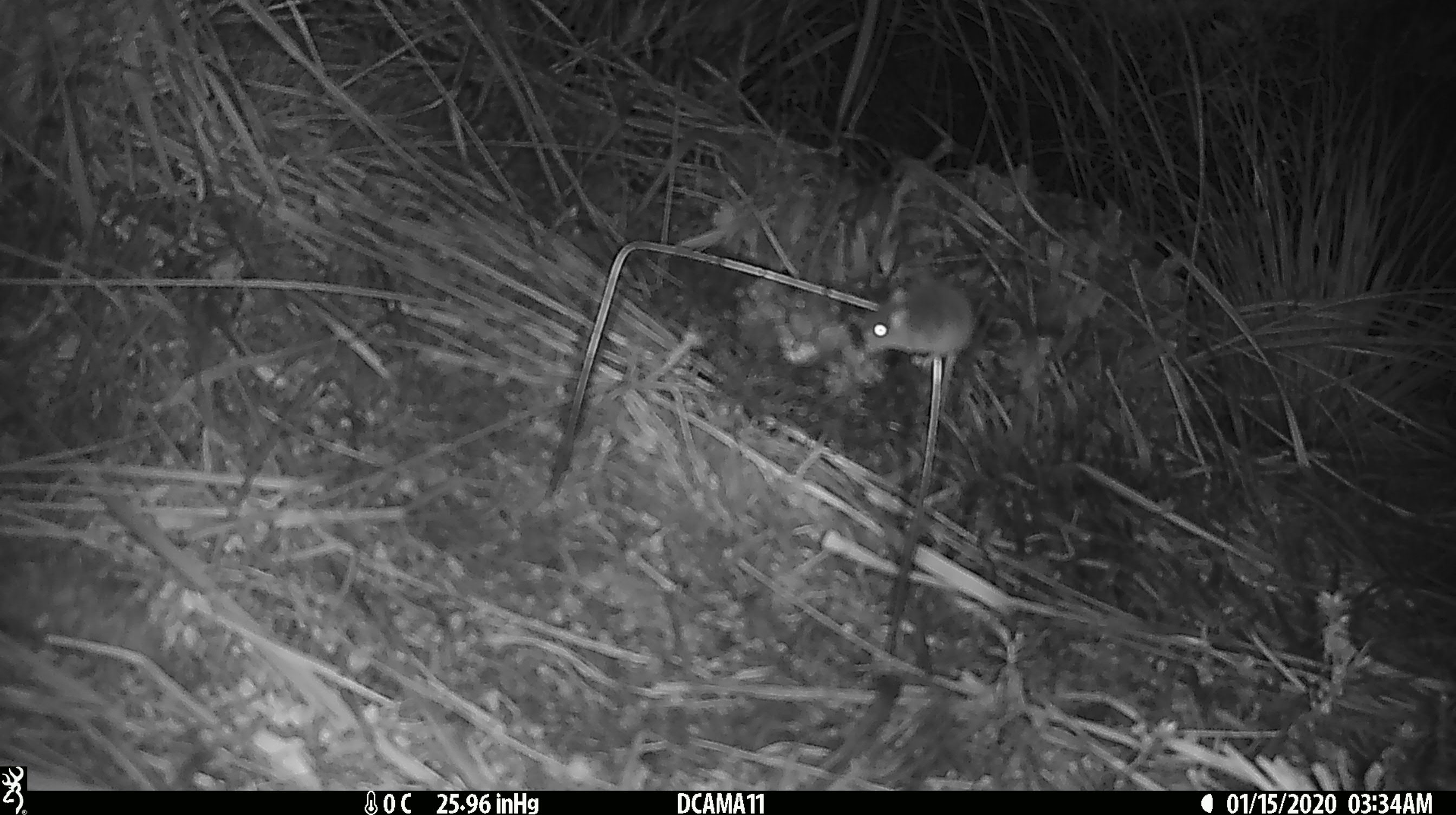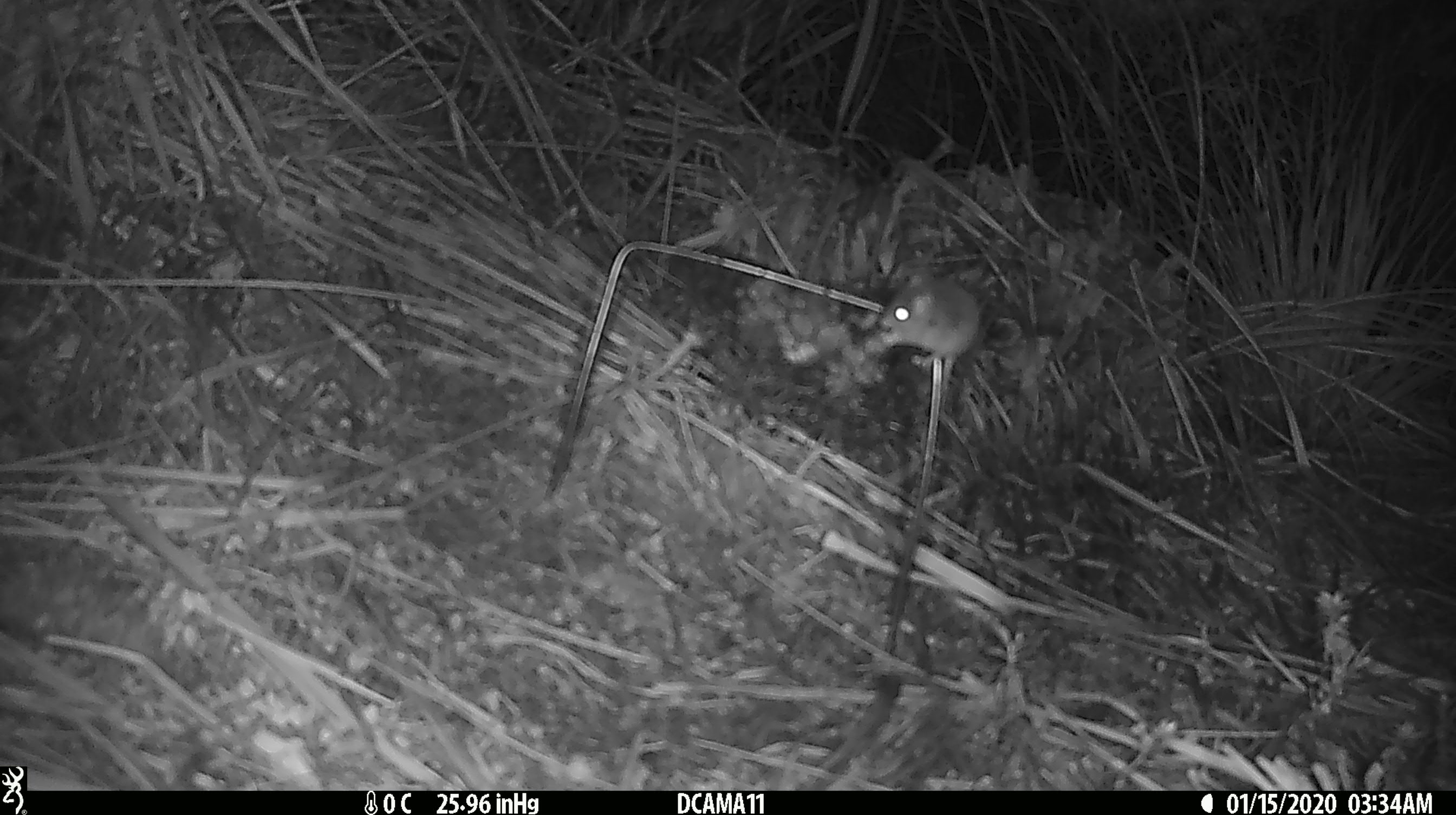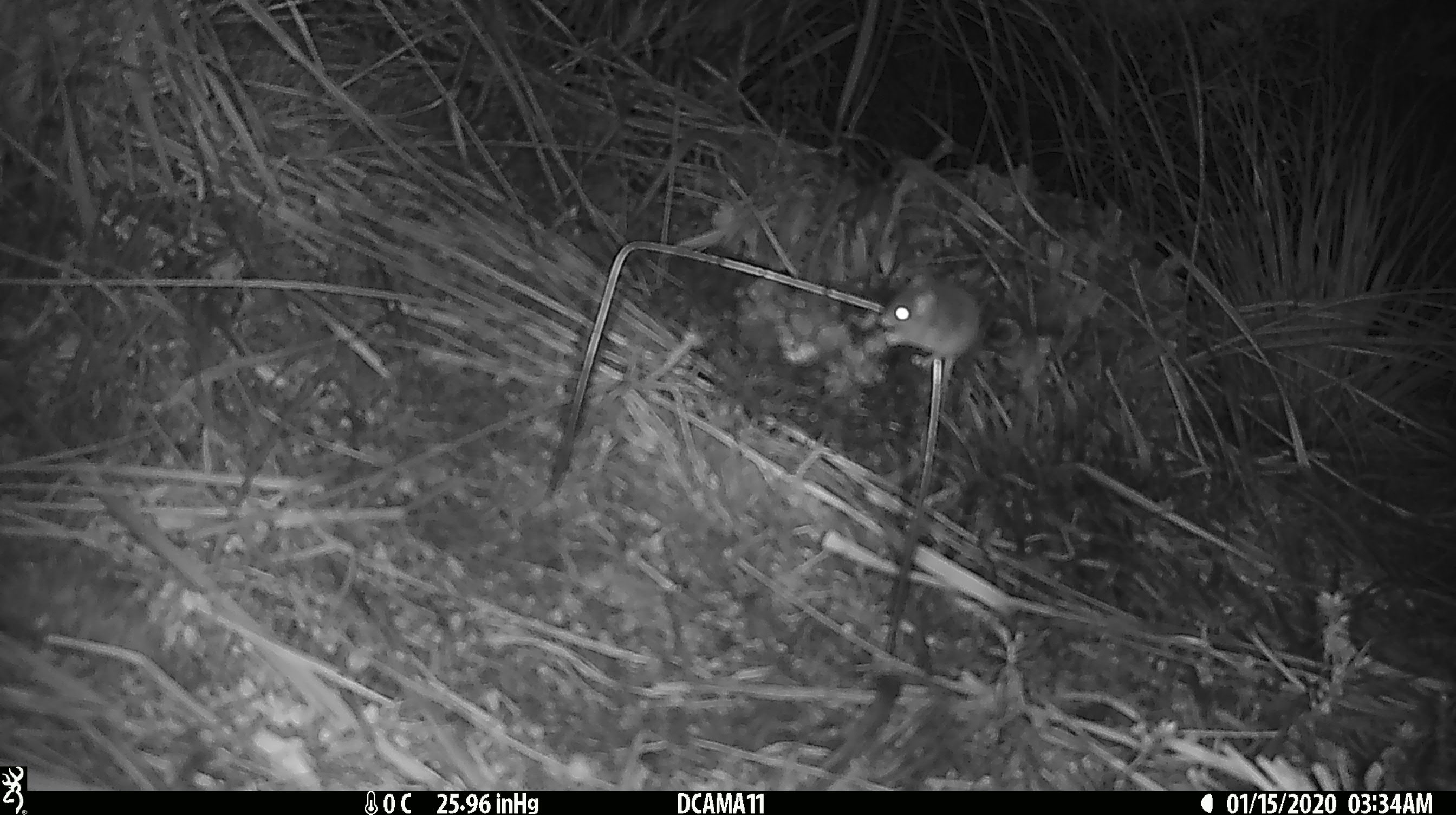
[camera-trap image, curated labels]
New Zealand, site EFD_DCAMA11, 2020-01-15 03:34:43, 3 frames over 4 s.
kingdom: Animalia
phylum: Chordata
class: Mammalia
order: Rodentia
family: Muridae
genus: Mus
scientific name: Mus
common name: mouse